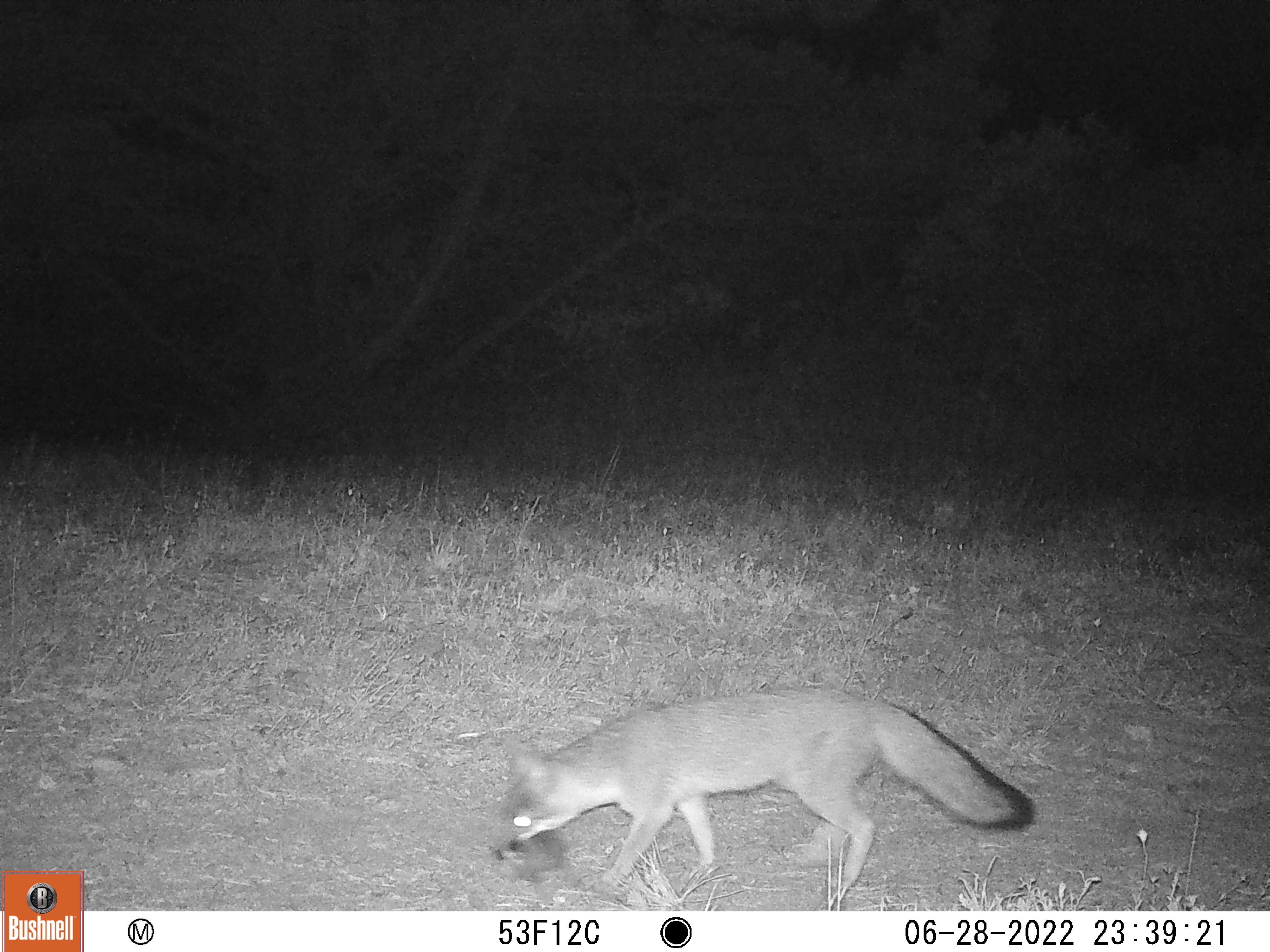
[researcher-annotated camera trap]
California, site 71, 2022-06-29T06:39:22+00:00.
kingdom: Animalia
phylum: Chordata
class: Mammalia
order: Carnivora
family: Canidae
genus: Urocyon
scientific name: Urocyon cinereoargenteus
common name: gray fox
Gray fox (Urocyon cinereoargenteus).